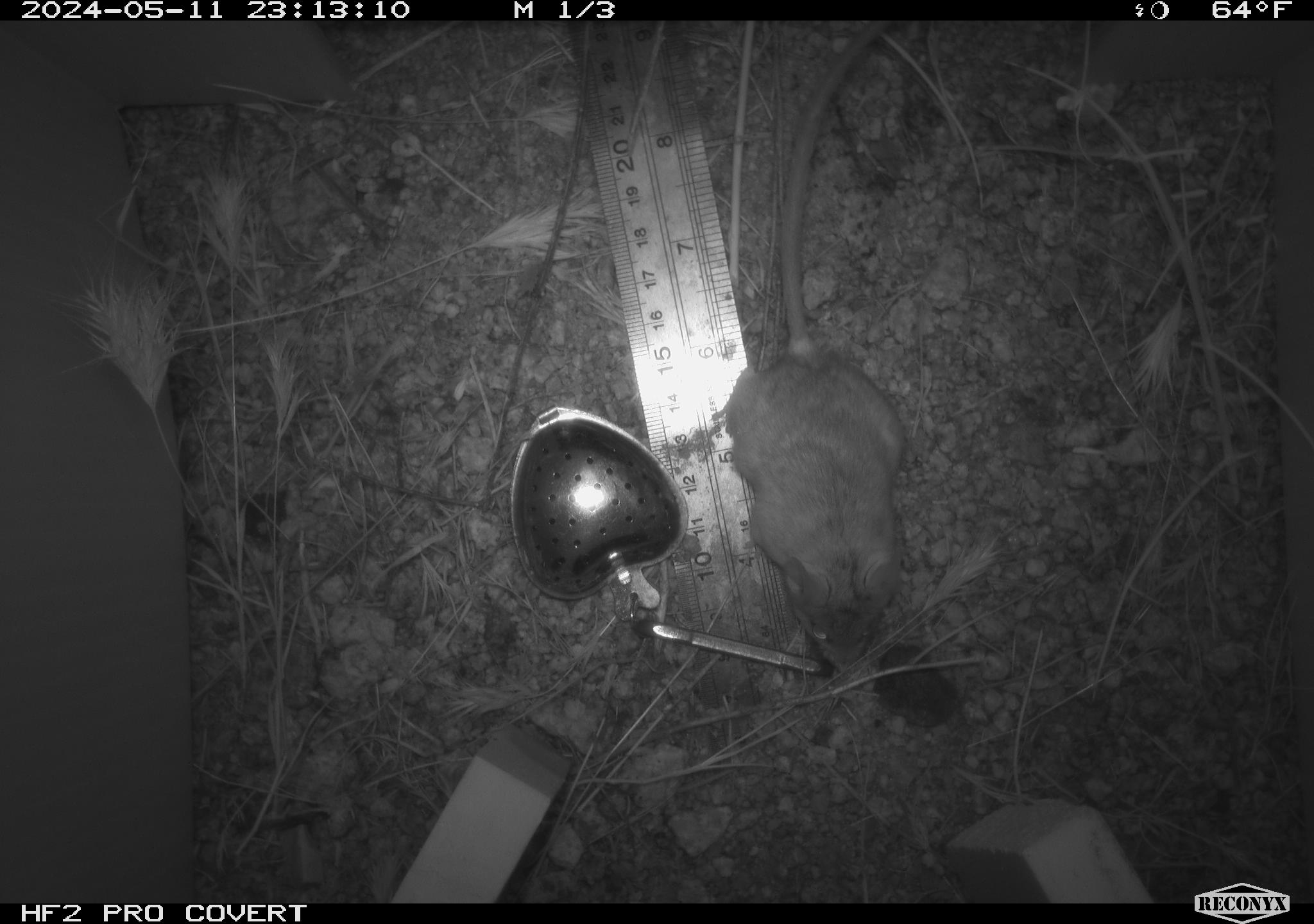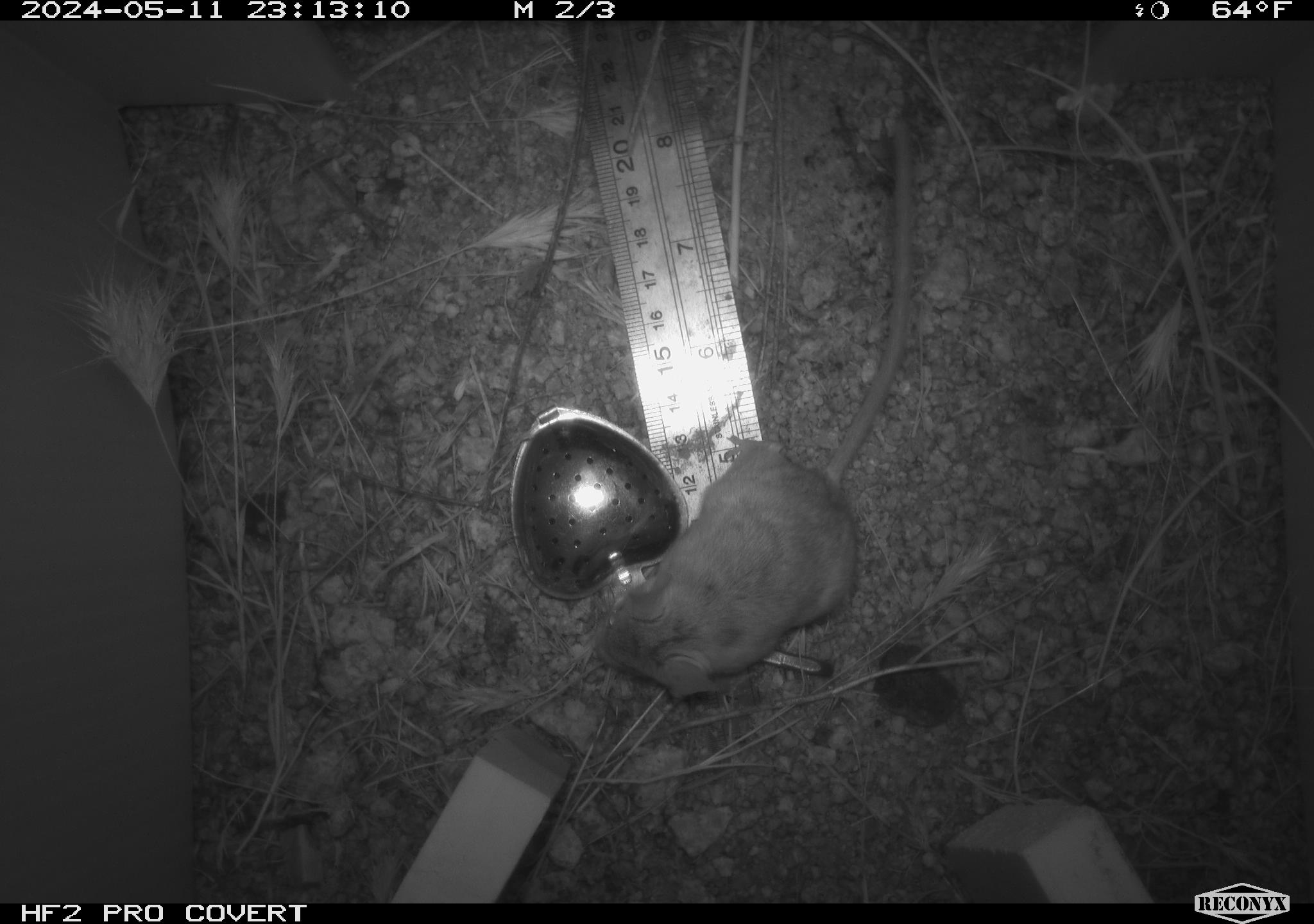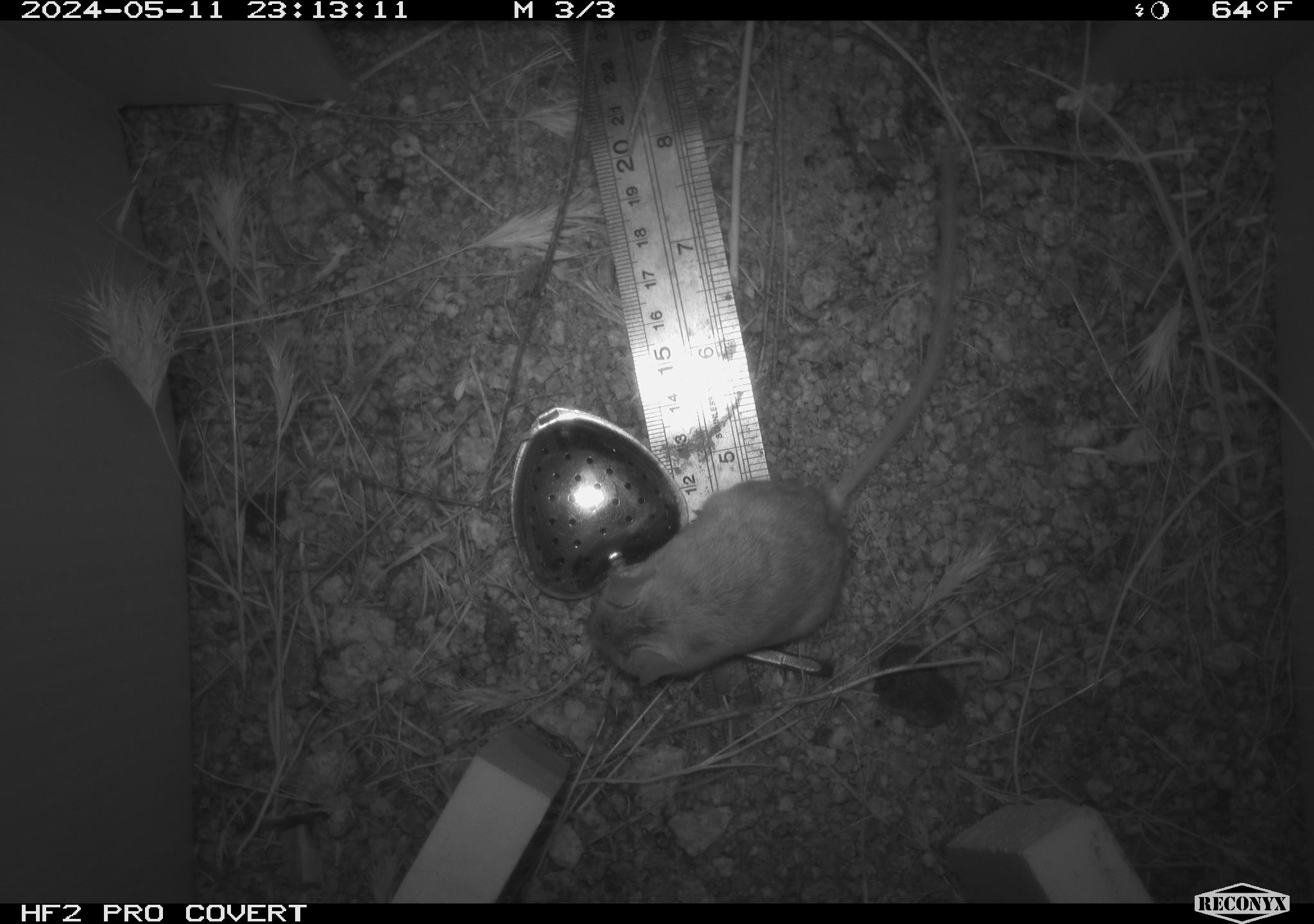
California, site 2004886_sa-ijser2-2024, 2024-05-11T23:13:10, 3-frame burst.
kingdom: Animalia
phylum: Chordata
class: Mammalia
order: Rodentia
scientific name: Rodentia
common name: mouse species